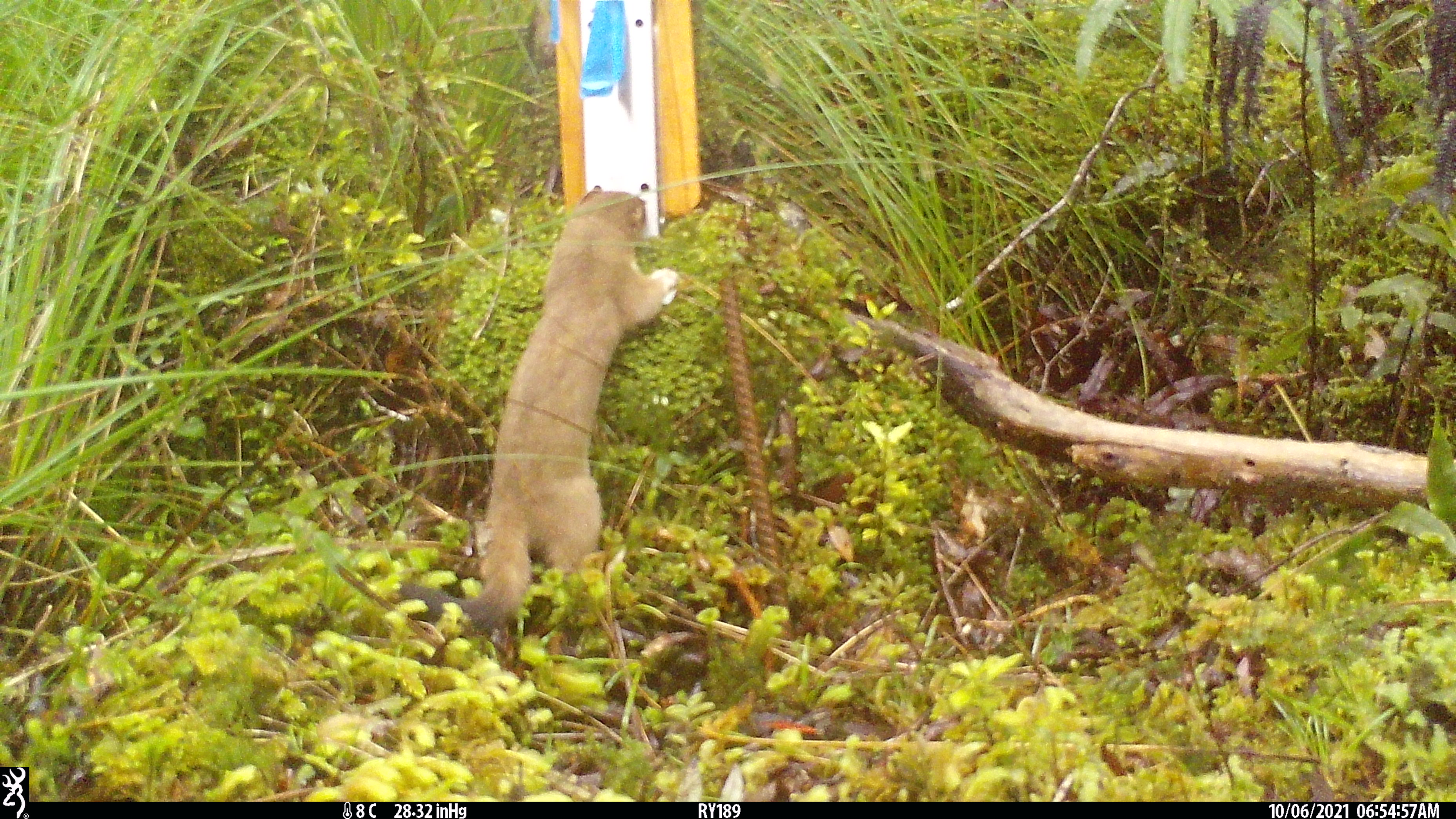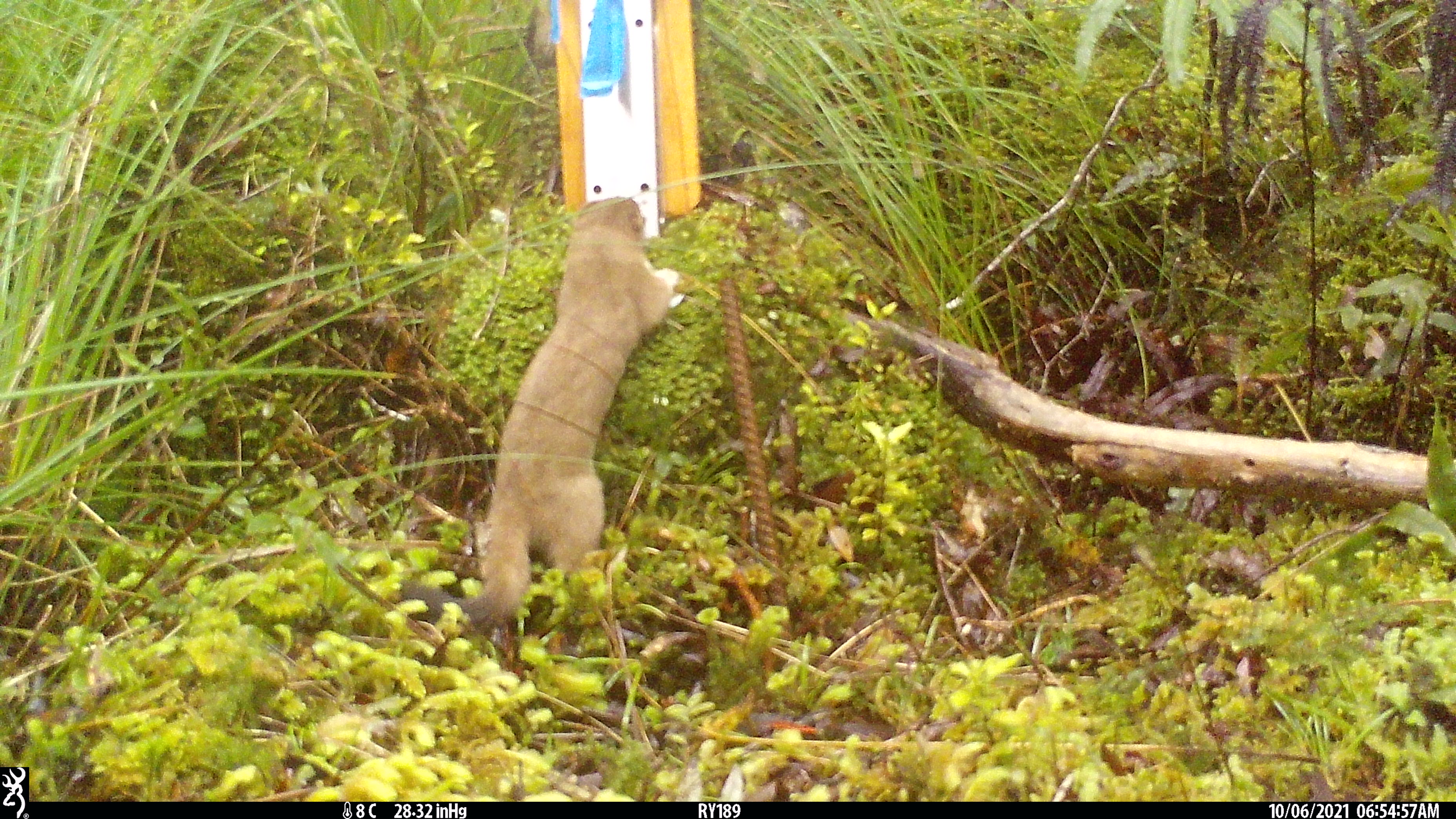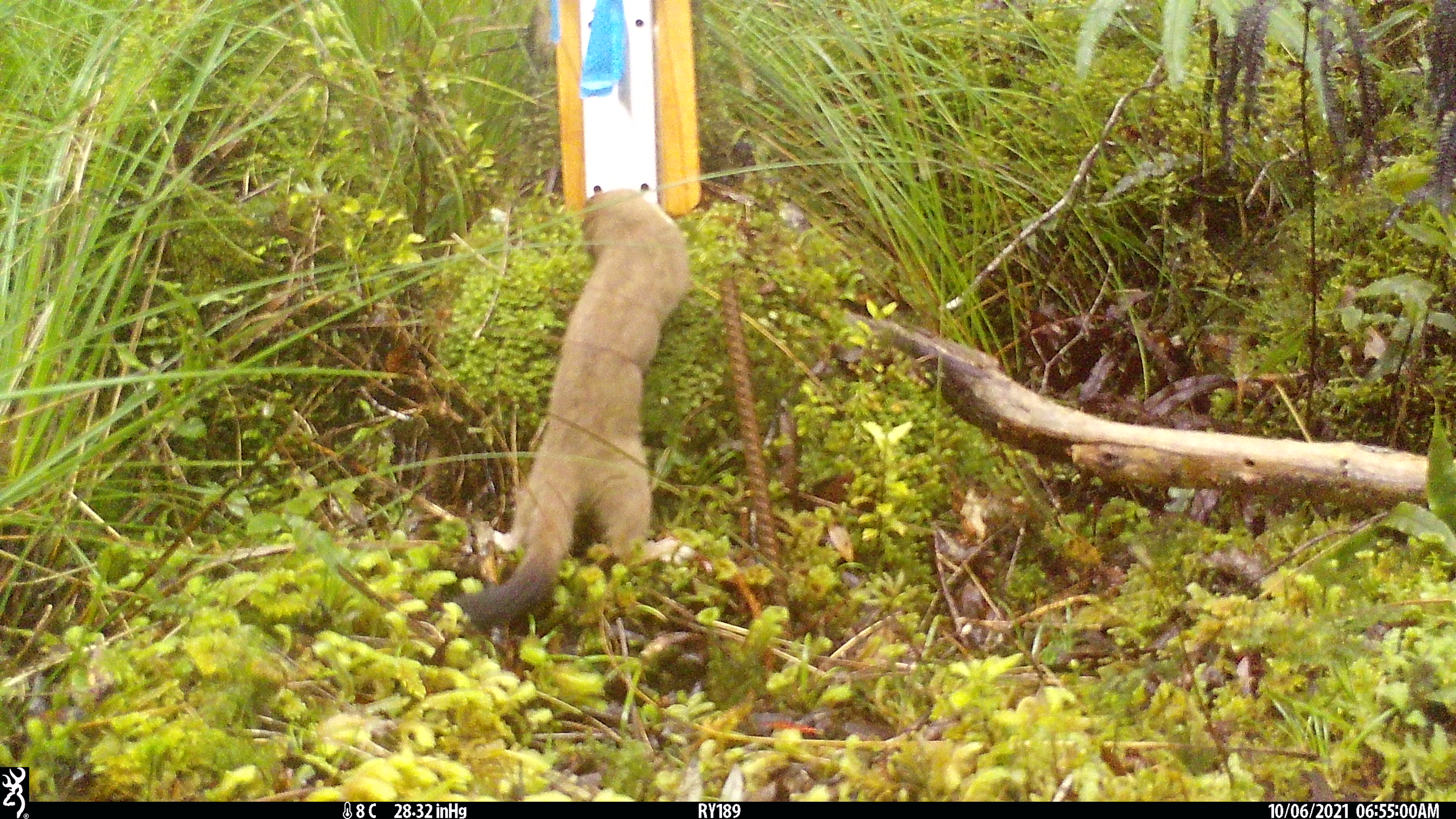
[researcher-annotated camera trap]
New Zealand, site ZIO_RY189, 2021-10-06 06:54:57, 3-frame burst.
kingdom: Animalia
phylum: Chordata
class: Mammalia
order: Carnivora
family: Mustelidae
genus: Mustela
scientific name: Mustela erminea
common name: stoat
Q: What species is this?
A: Stoat (Mustela erminea).